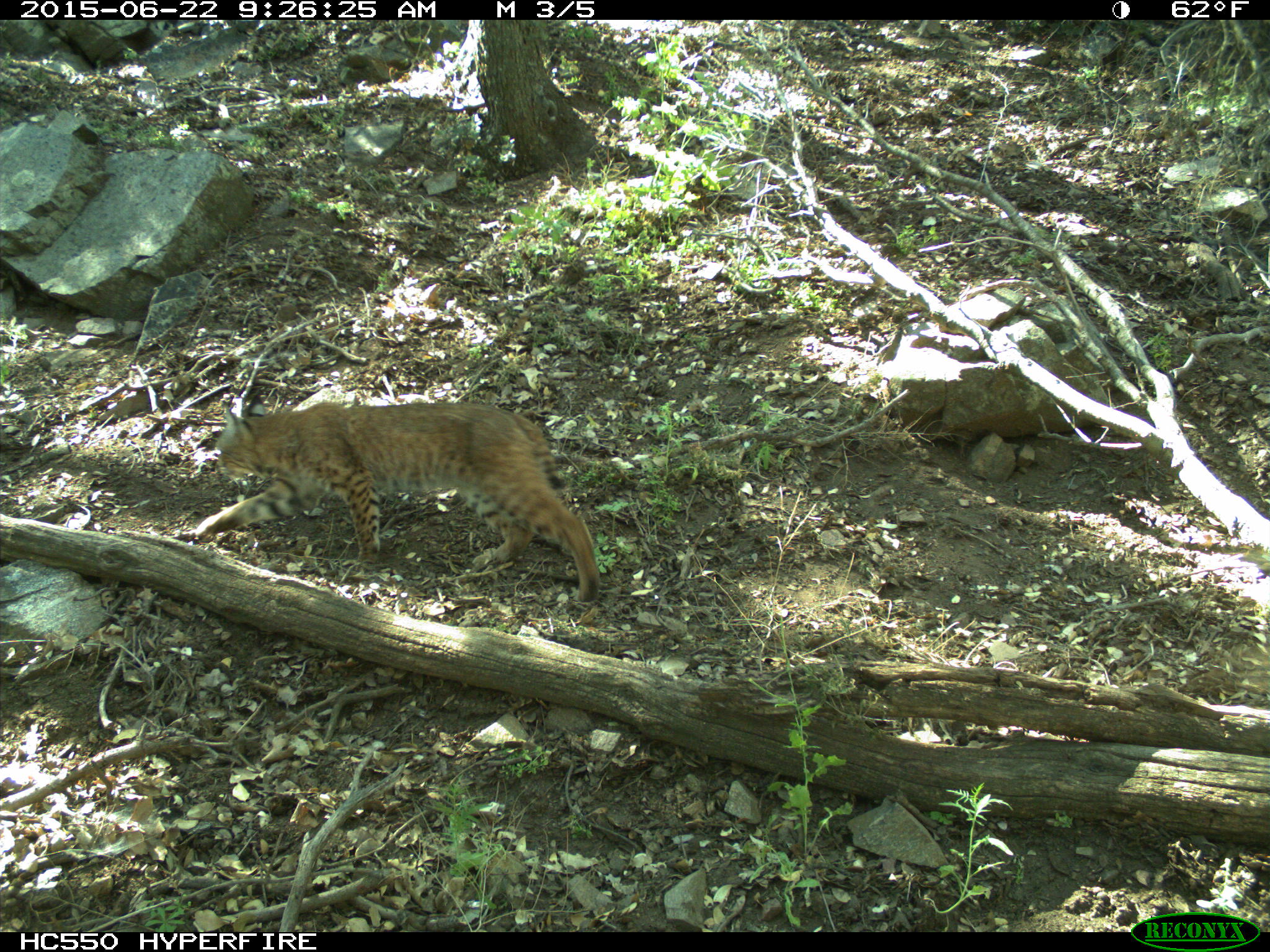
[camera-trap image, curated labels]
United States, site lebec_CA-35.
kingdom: Animalia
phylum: Chordata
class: Mammalia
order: Carnivora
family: Felidae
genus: Lynx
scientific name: Lynx rufus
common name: bobcat